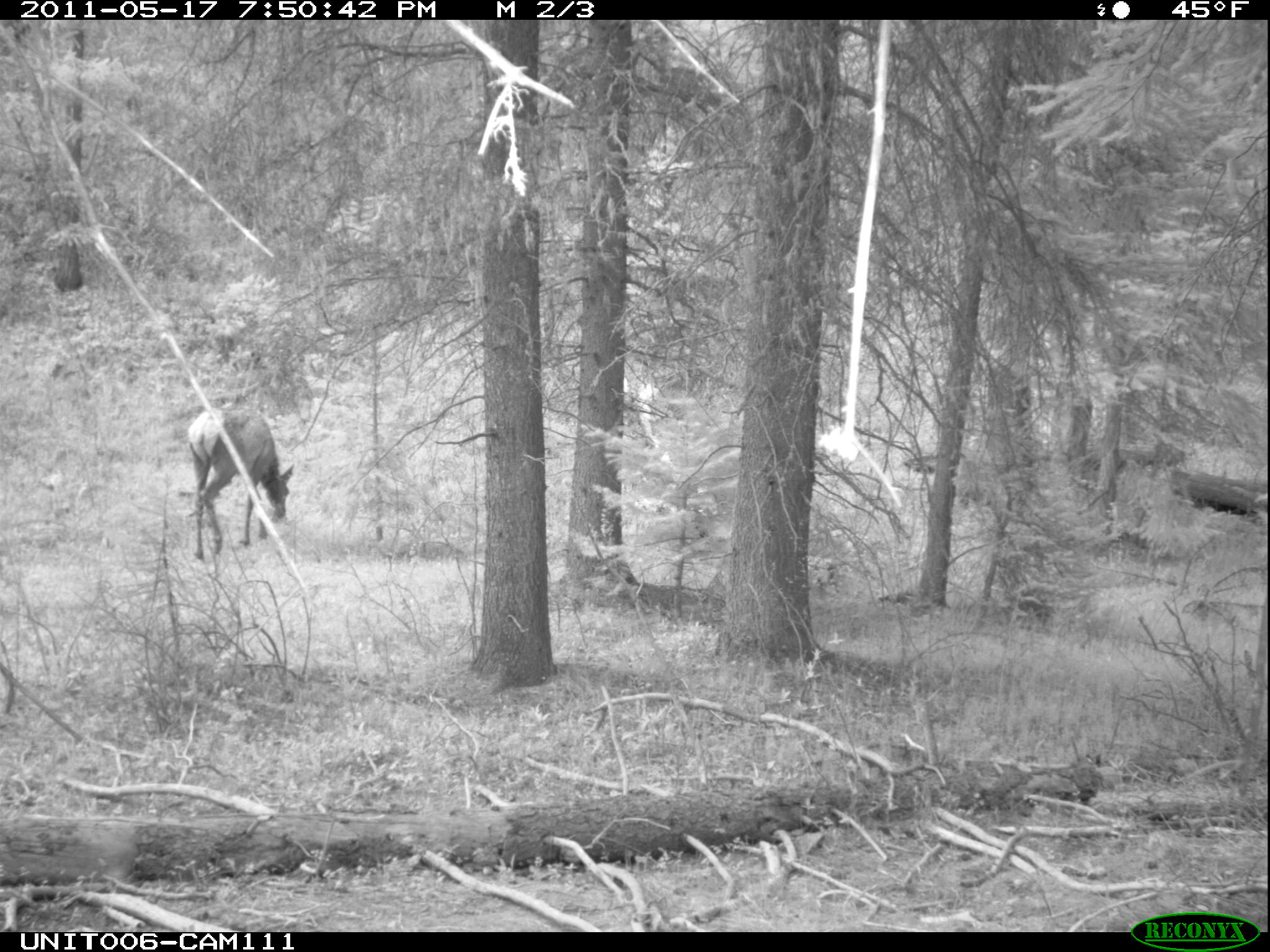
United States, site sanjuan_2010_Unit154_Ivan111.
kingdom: Animalia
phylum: Chordata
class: Mammalia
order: Artiodactyla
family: Cervidae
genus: Cervus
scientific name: Cervus elaphus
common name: red deer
Cervus elaphus (red deer).